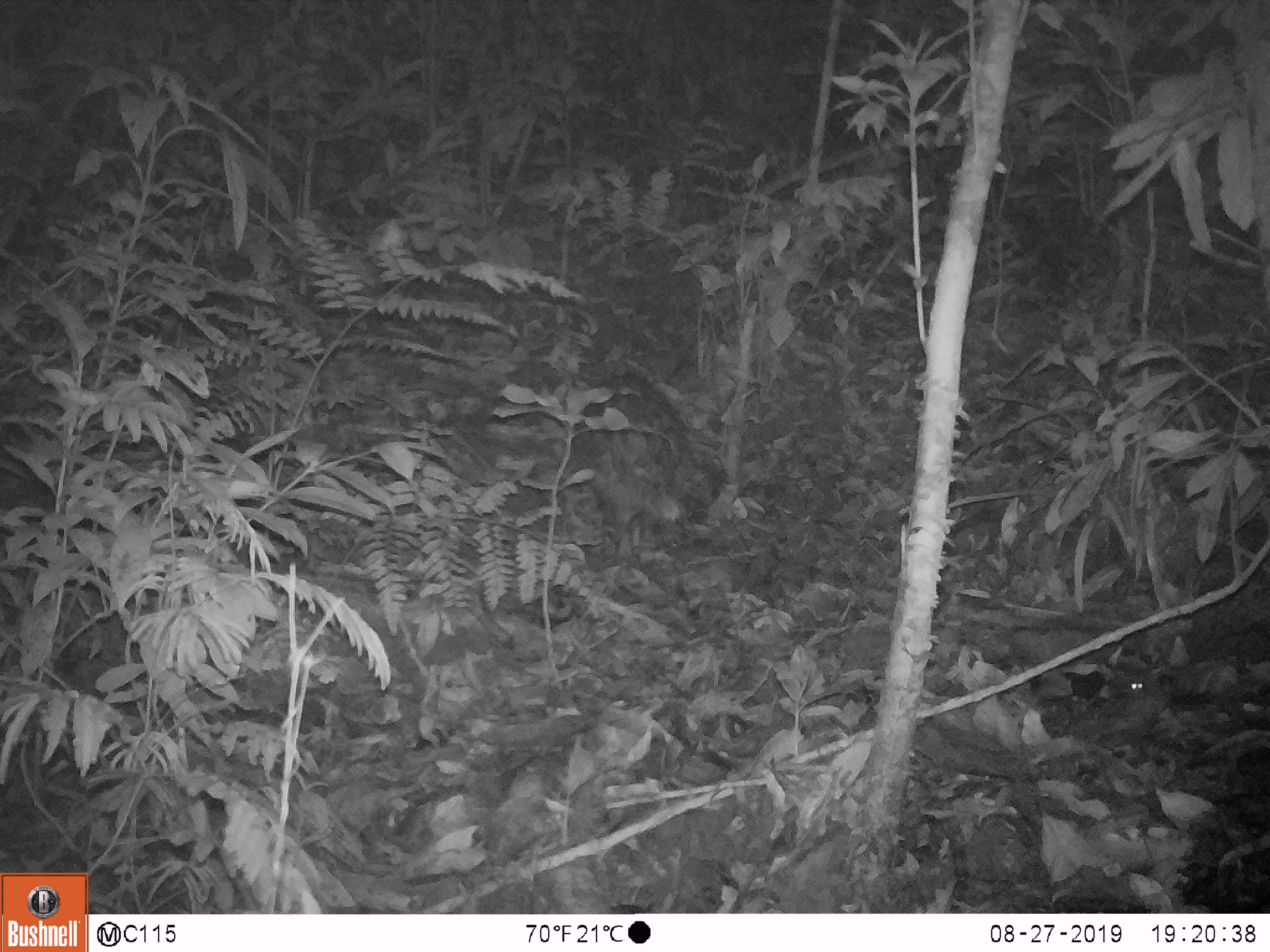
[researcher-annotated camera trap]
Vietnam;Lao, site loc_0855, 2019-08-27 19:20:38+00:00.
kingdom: Animalia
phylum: Chordata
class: Mammalia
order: Rodentia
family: Hystricidae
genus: Hystrix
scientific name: Hystrix brachyura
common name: malayan porcupine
Malayan porcupine (Hystrix brachyura). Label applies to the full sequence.